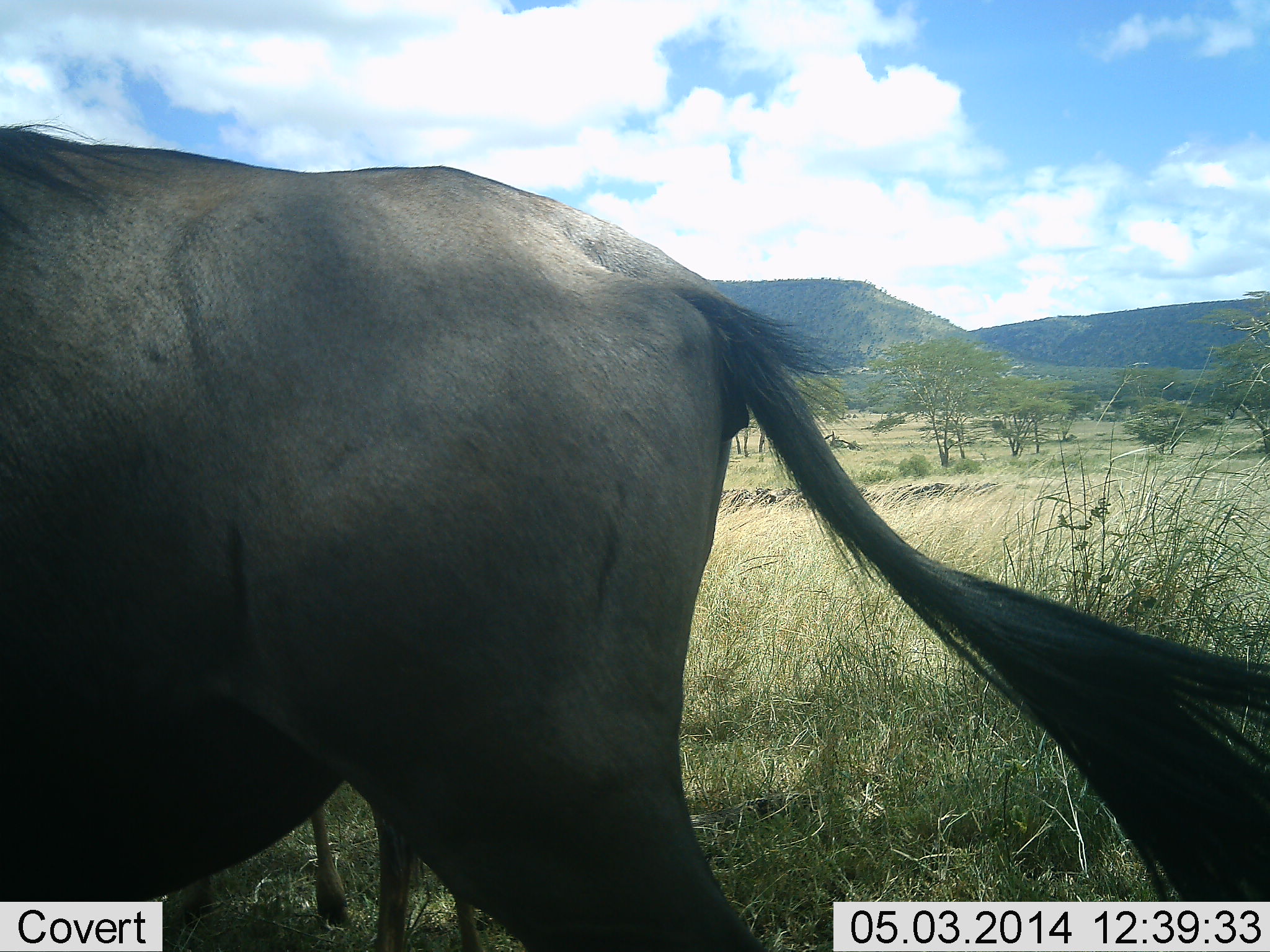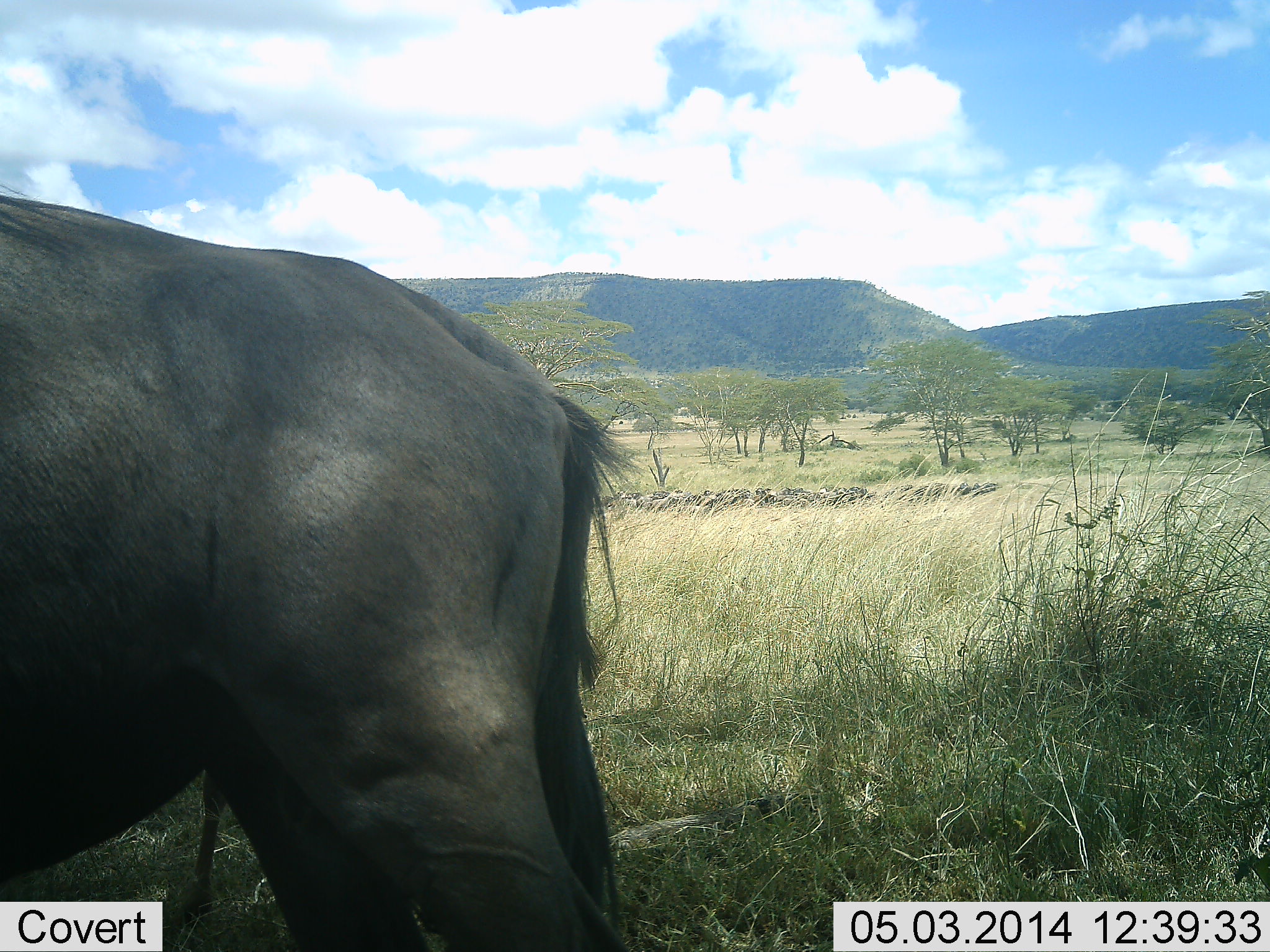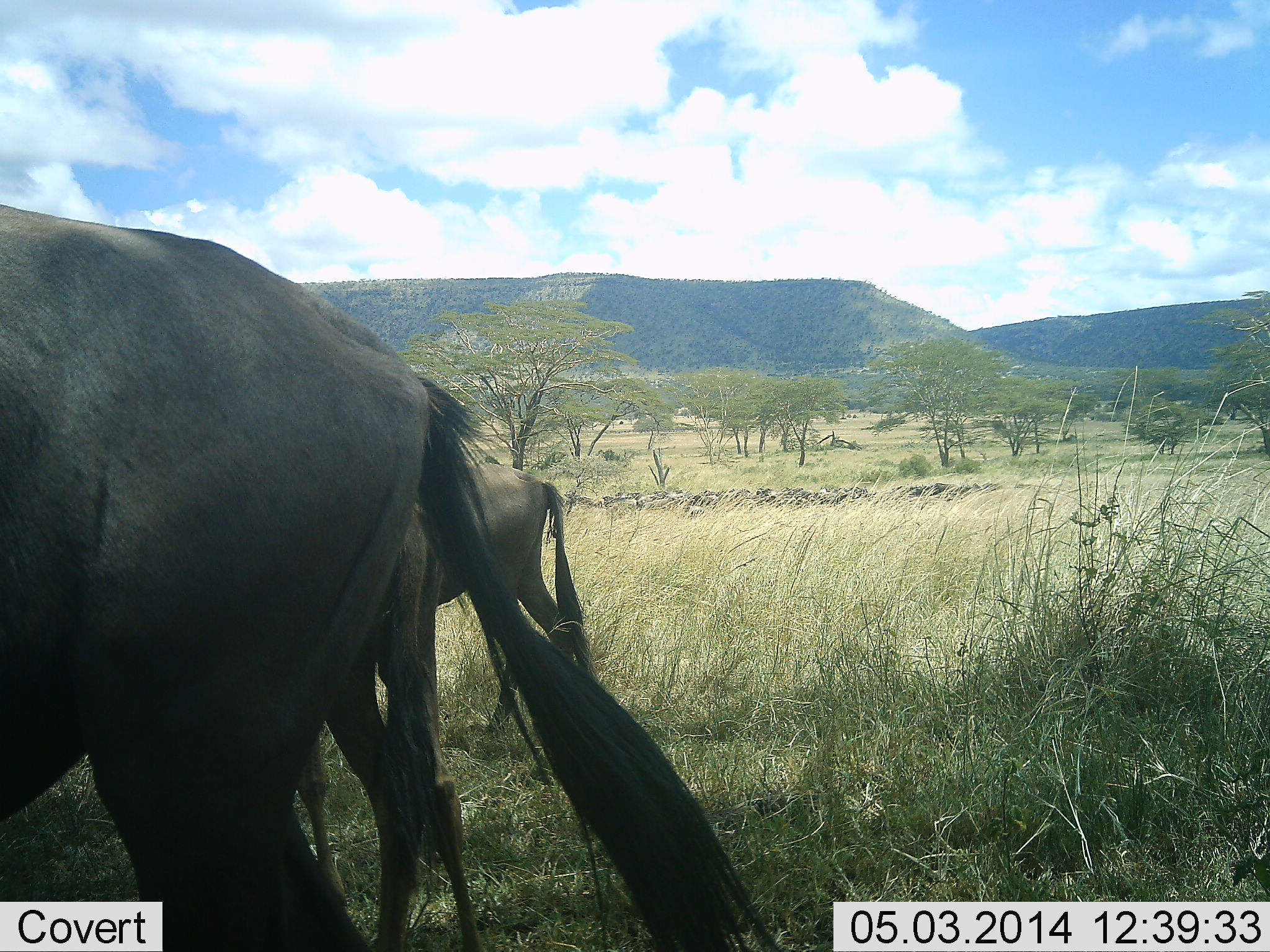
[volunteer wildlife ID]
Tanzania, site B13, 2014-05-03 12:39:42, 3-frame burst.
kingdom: Animalia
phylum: Chordata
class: Mammalia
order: Artiodactyla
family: Bovidae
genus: Connochaetes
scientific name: Connochaetes taurinus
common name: blue wildebeest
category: wildebeest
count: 2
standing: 54%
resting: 1%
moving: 54%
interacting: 0%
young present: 7%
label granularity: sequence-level